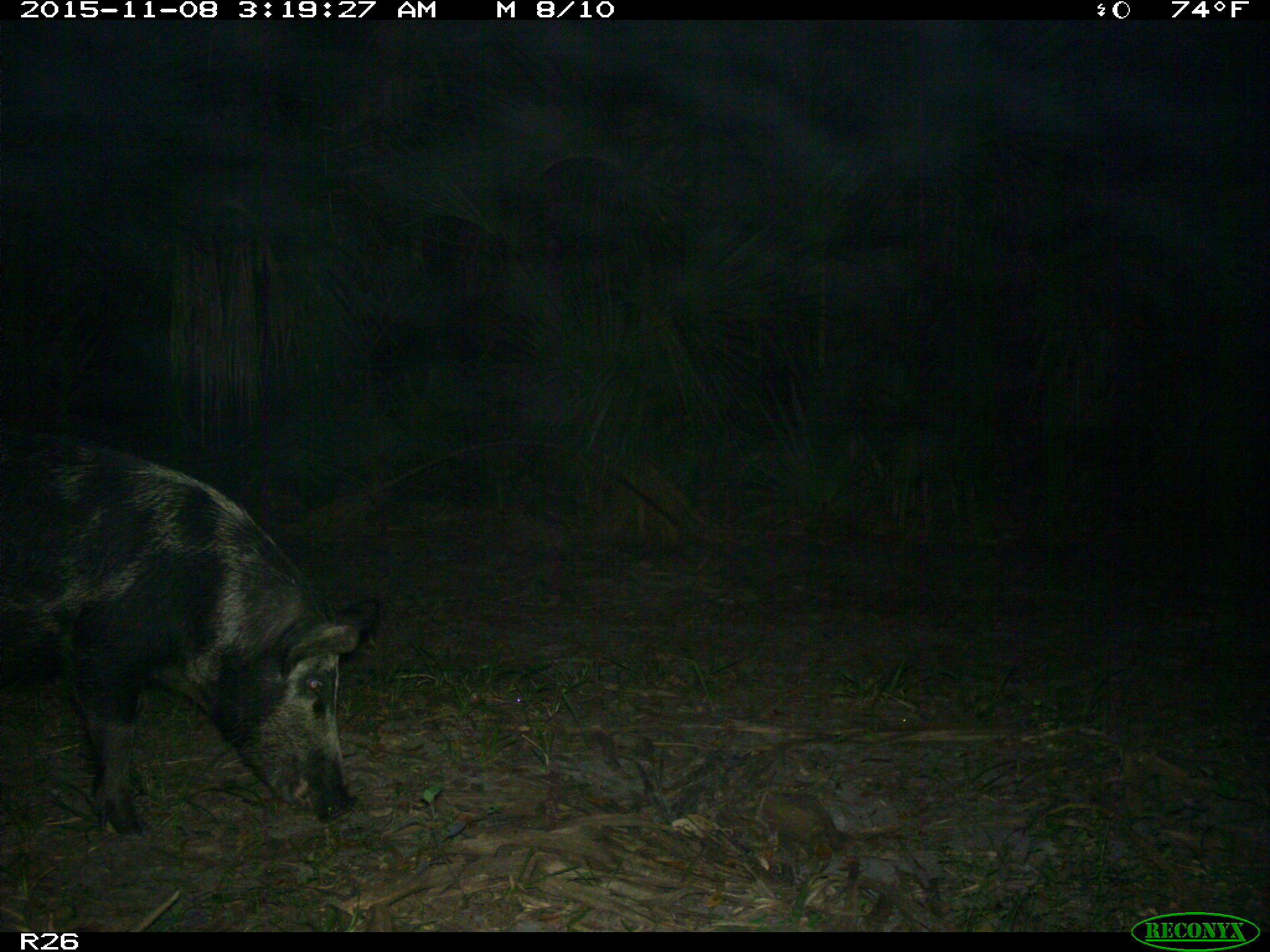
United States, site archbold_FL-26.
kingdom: Animalia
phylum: Chordata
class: Mammalia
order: Artiodactyla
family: Suidae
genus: Sus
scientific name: Sus scrofa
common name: wild boar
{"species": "Sus scrofa (wild boar)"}